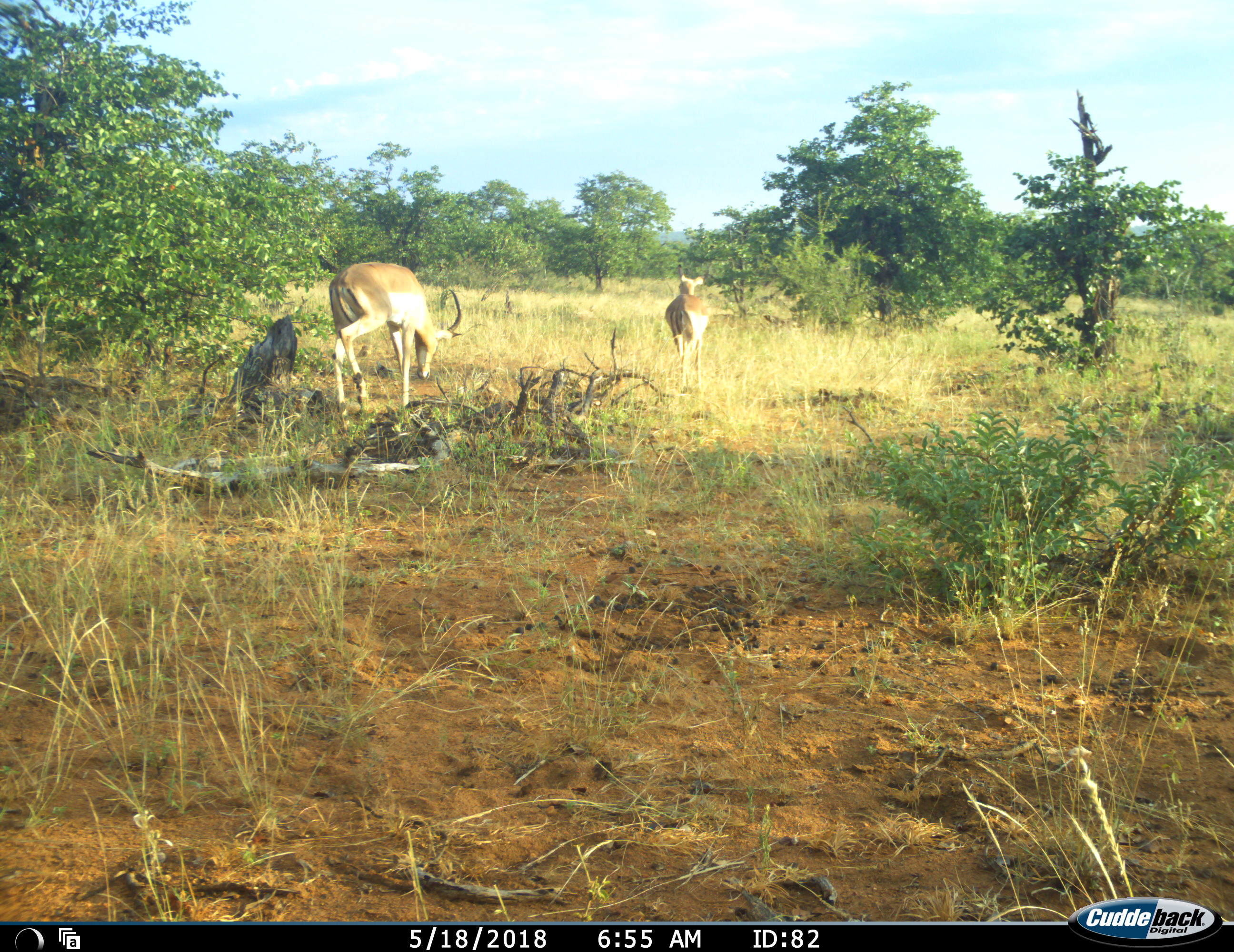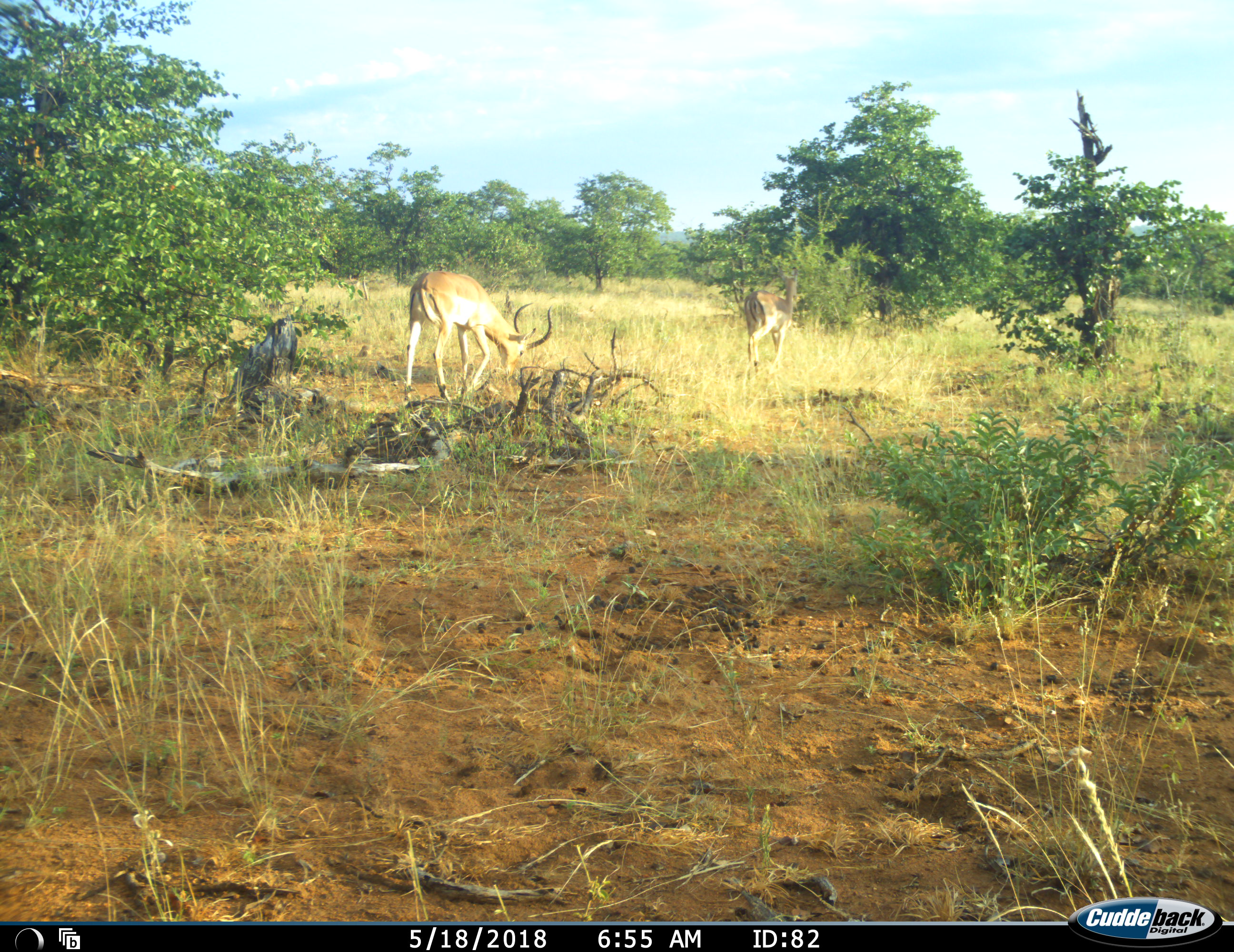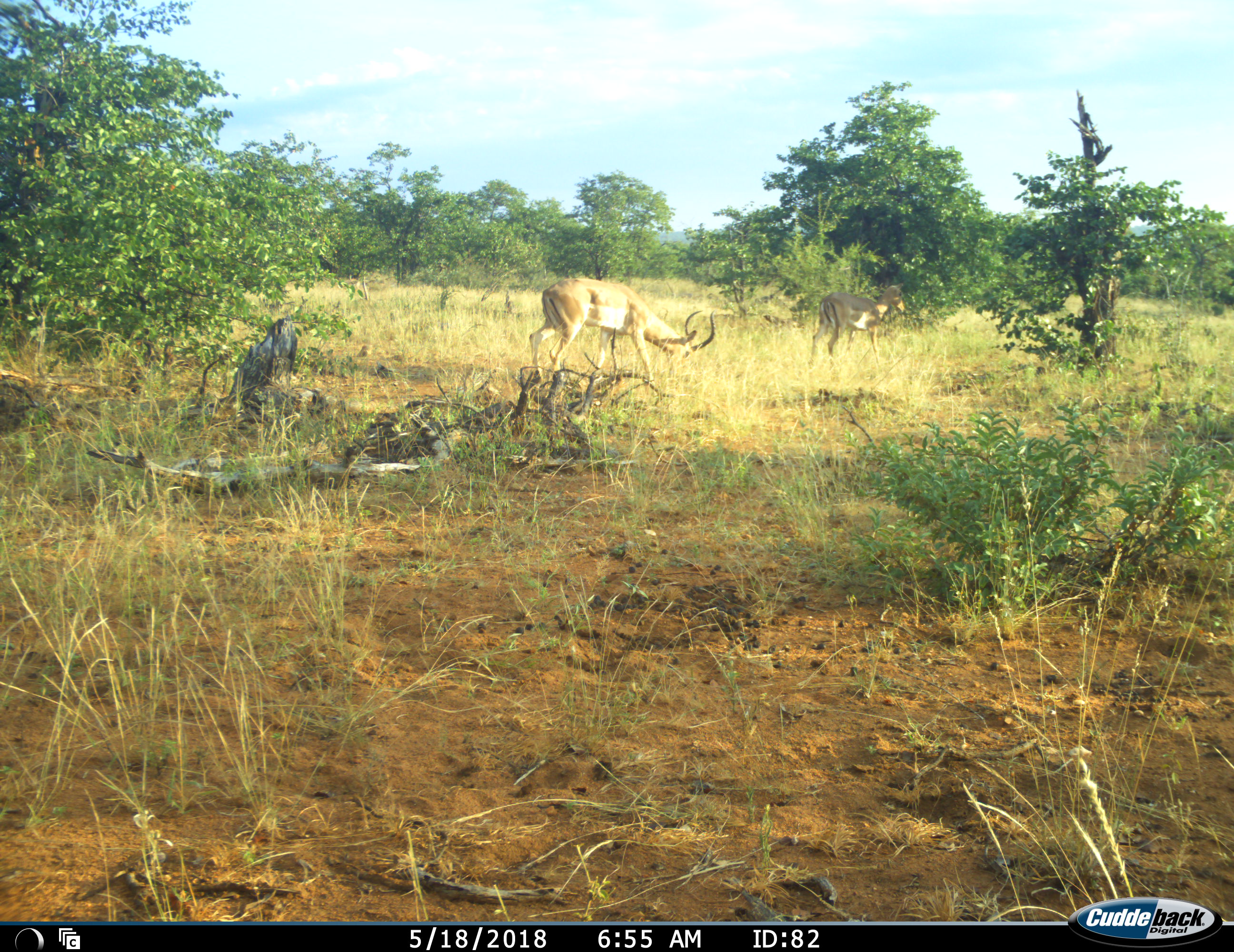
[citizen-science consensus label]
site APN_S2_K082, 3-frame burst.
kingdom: Animalia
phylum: Chordata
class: Mammalia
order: Artiodactyla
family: Bovidae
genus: Aepyceros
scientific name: Aepyceros melampus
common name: impala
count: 2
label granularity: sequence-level